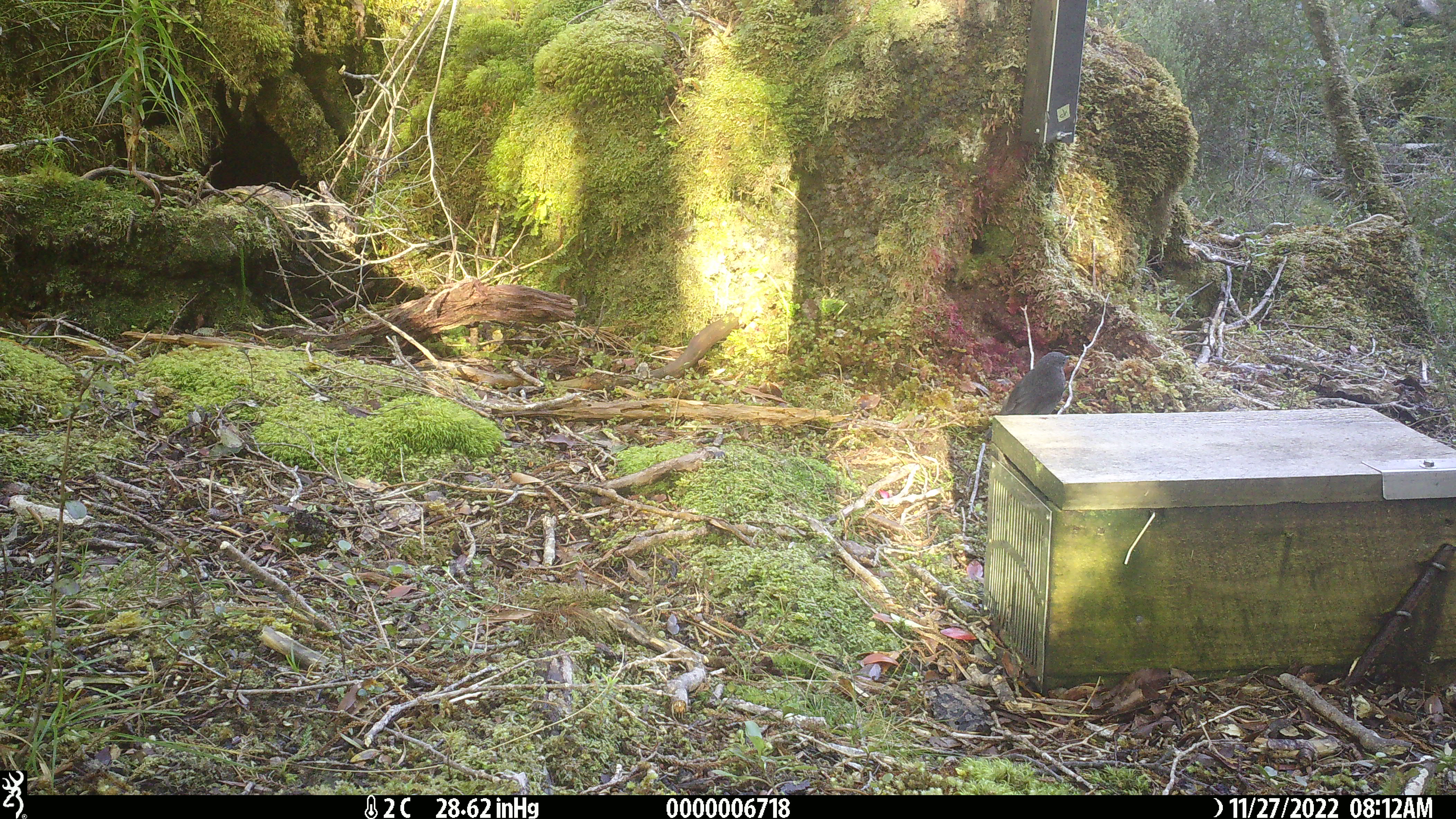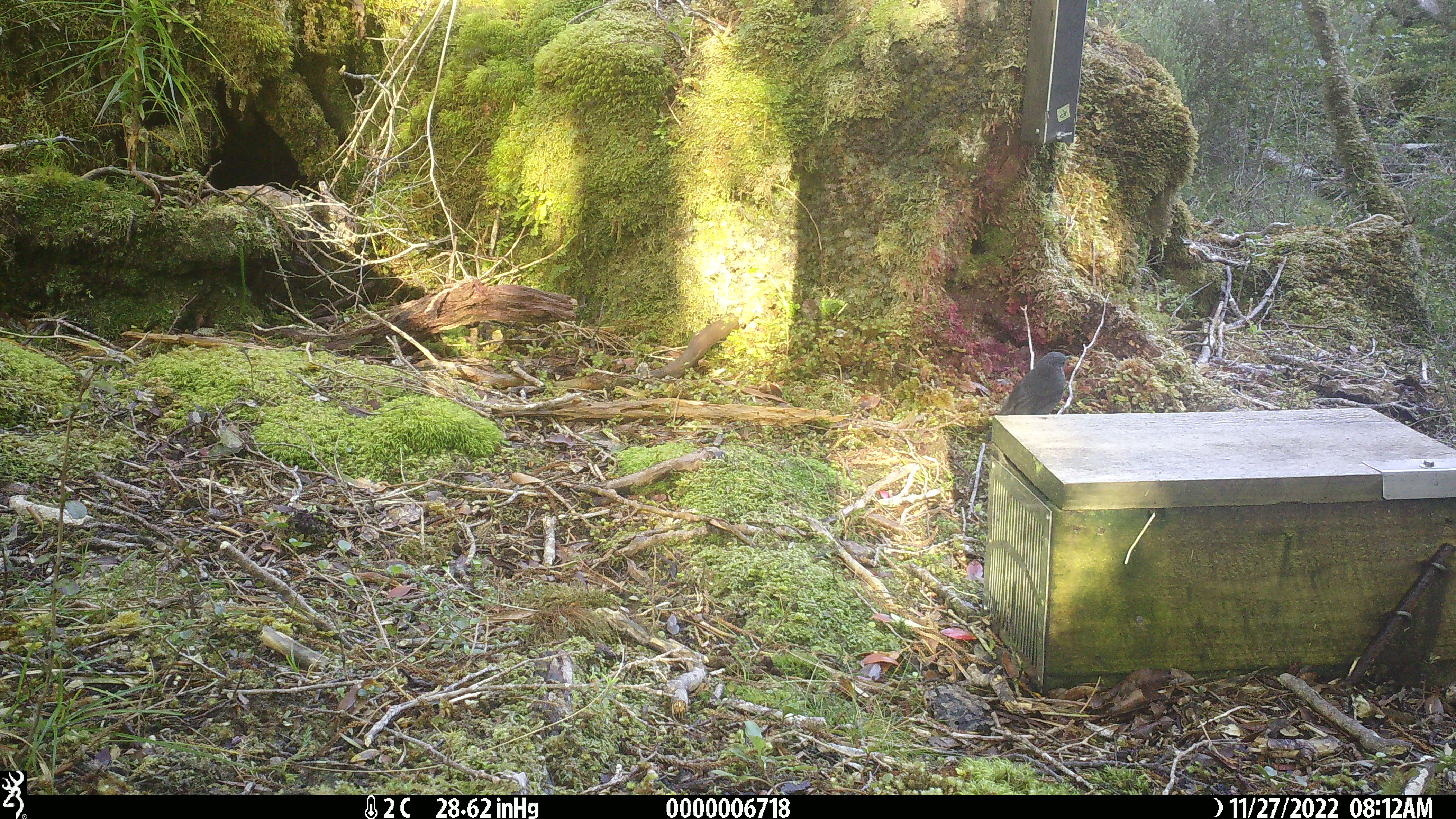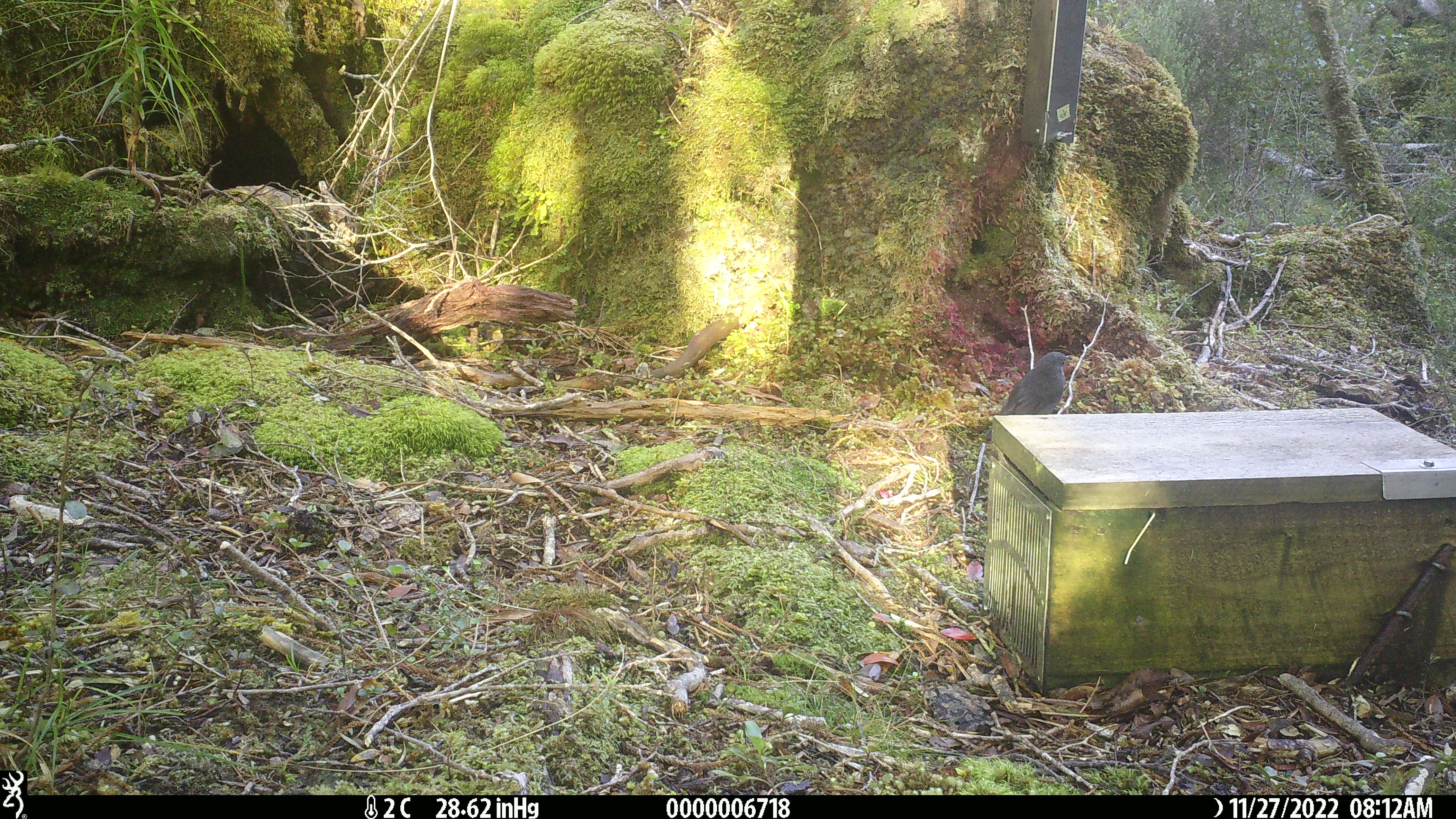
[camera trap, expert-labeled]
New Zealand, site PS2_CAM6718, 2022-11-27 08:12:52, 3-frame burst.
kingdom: Animalia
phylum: Chordata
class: Aves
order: Passeriformes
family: Petroicidae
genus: Petroica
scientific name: Petroica australis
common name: new zealand robin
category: robin